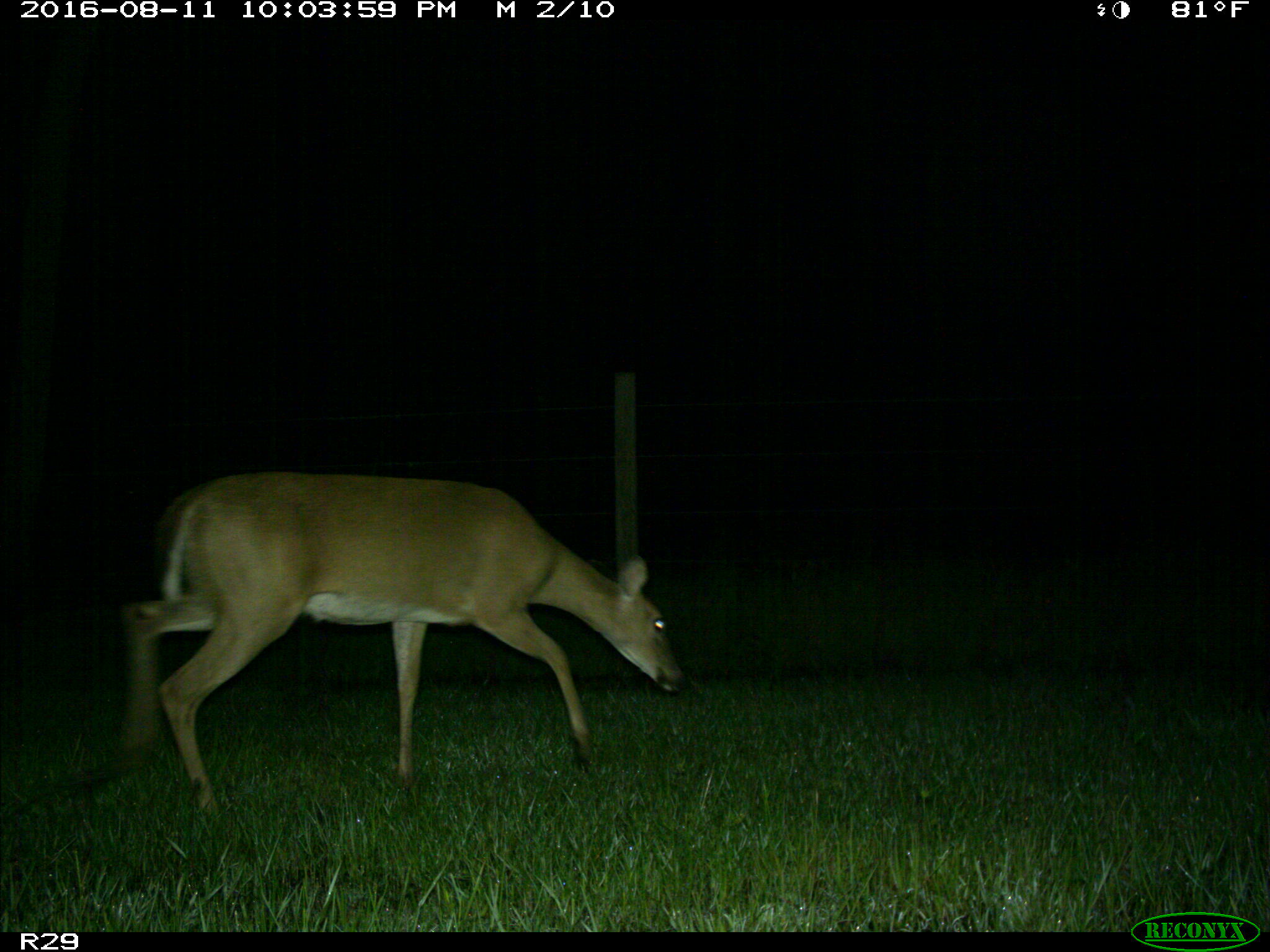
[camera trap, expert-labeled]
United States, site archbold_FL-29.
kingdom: Animalia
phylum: Chordata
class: Mammalia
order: Artiodactyla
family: Cervidae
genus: Odocoileus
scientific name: Odocoileus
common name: deer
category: unidentified deer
Unidentified deer (deer) (Odocoileus).